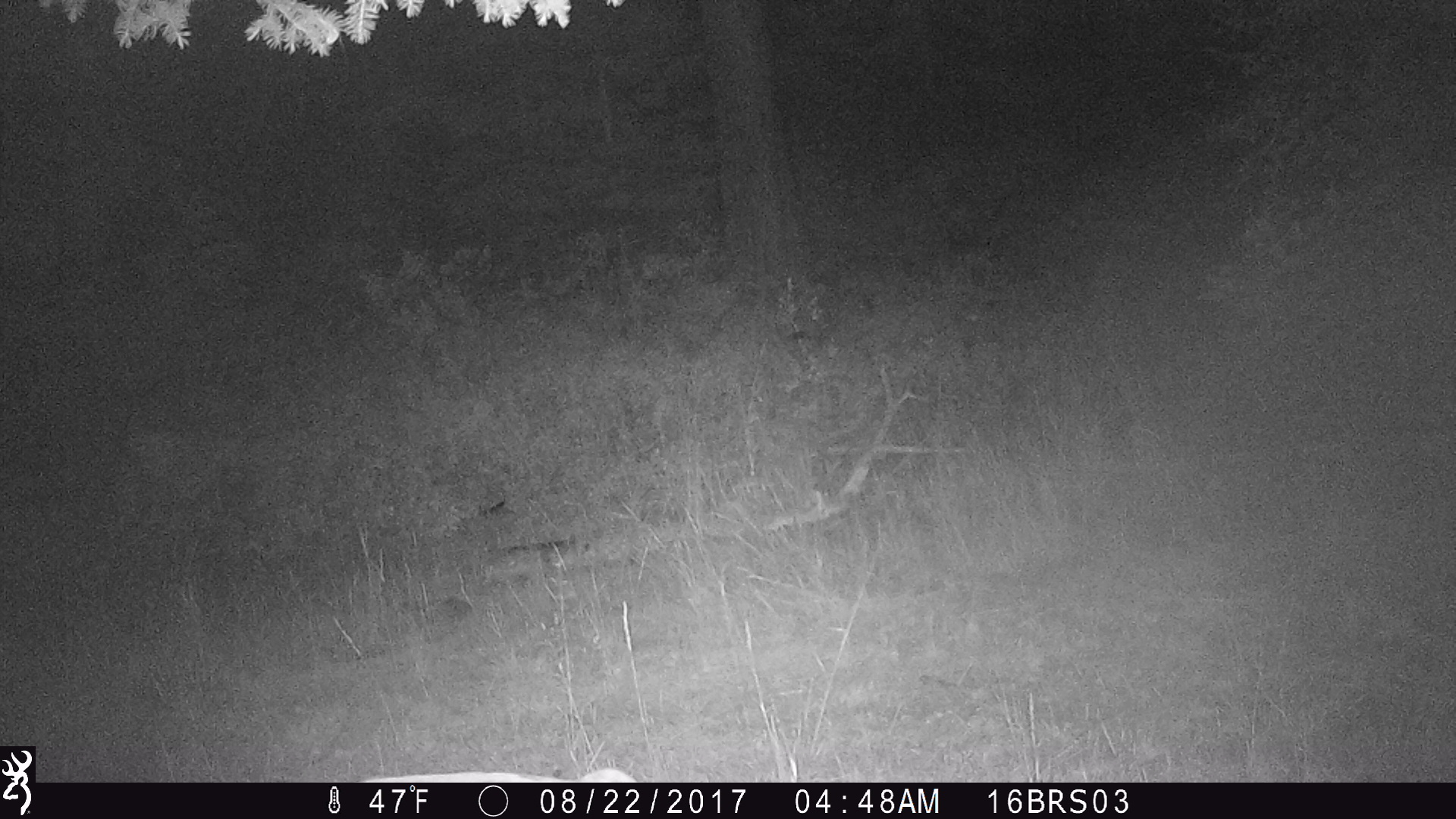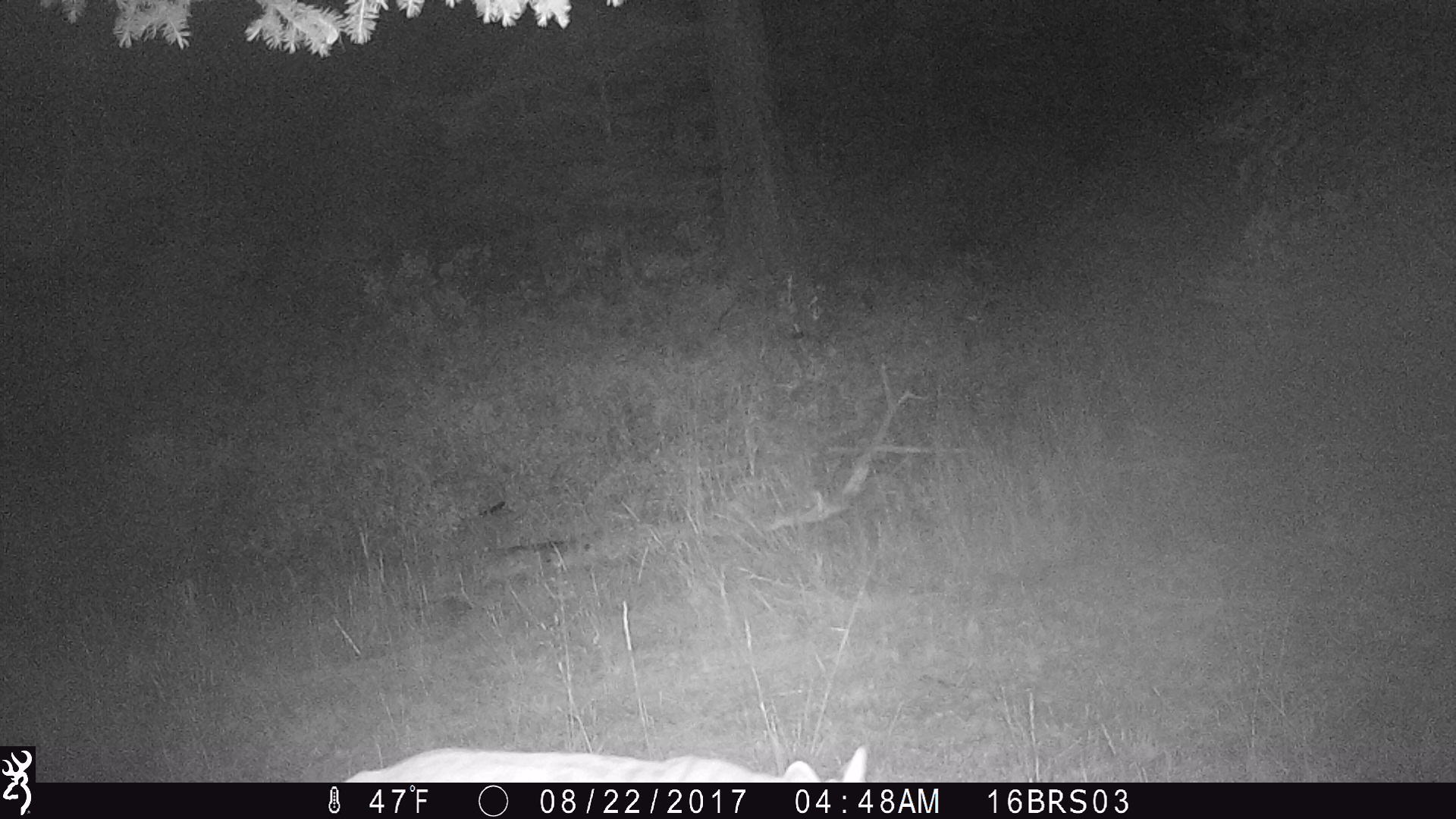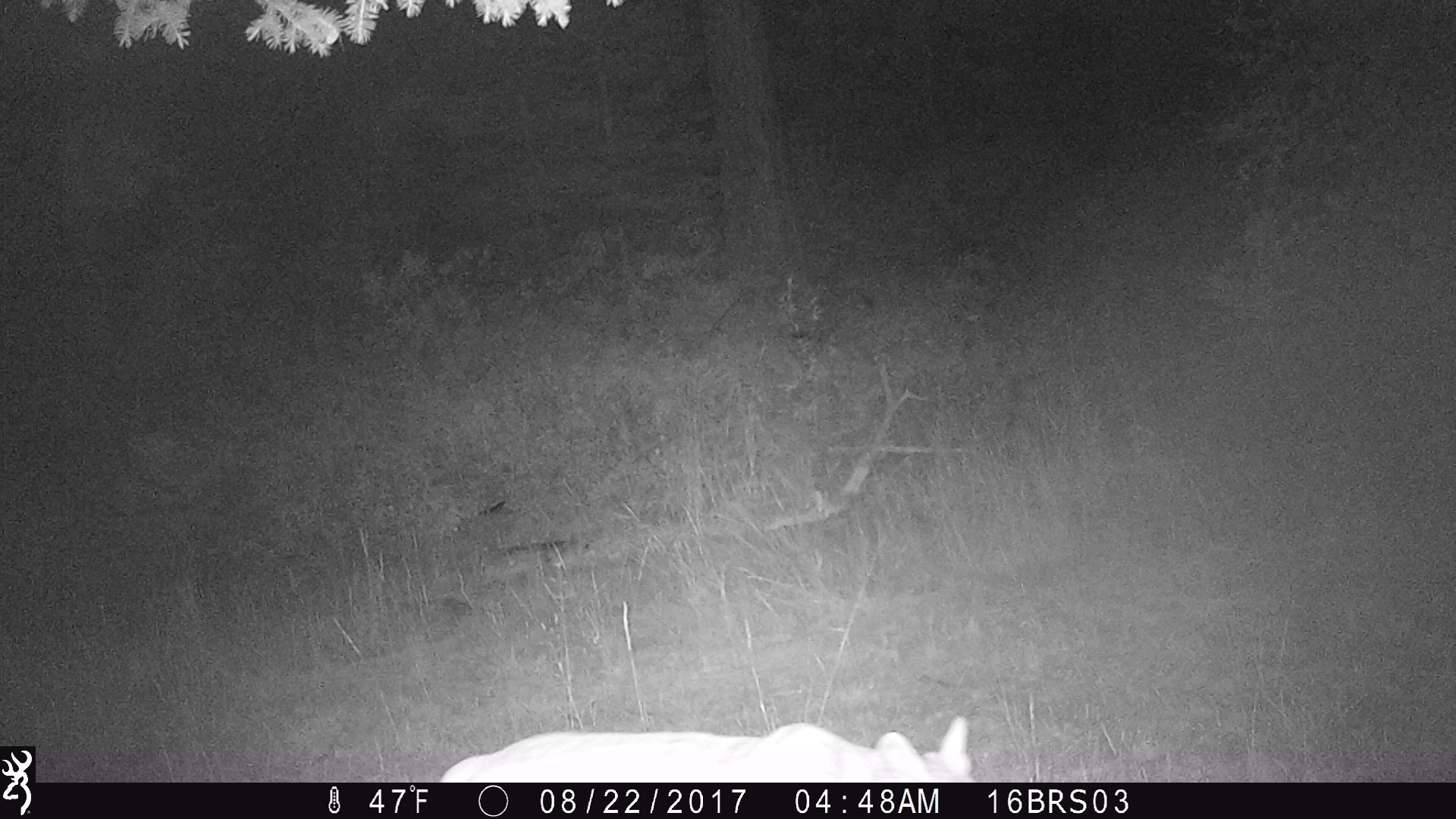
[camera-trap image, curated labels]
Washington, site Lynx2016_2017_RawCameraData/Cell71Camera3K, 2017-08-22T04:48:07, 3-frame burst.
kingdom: Animalia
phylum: Chordata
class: Mammalia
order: Carnivora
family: Felidae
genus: Lynx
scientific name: Lynx rufus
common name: bobcat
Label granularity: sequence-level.